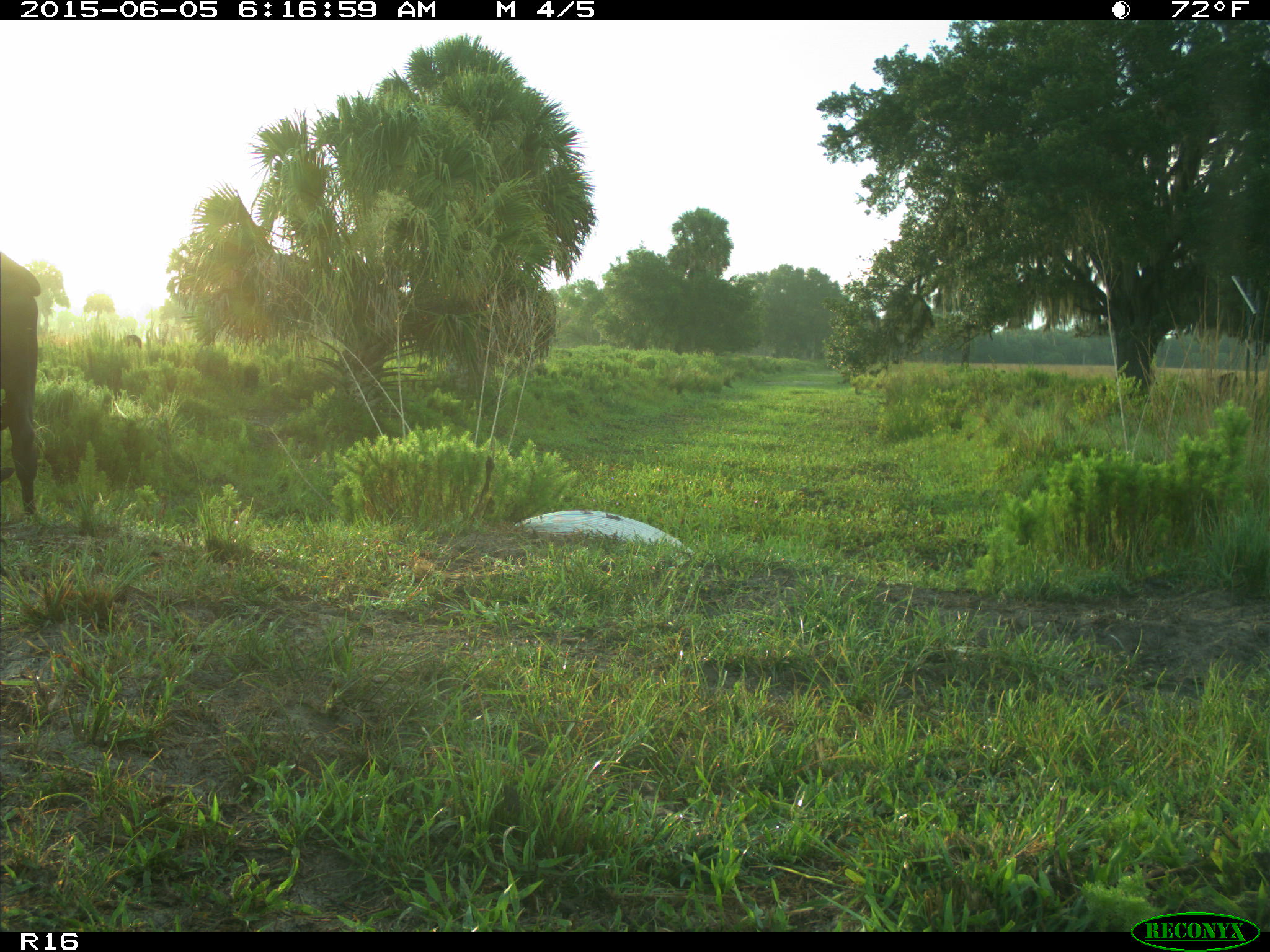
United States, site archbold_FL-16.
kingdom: Animalia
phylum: Chordata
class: Mammalia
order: Artiodactyla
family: Bovidae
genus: Bos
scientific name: Bos taurus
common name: domestic cow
Bos taurus (domestic cow).